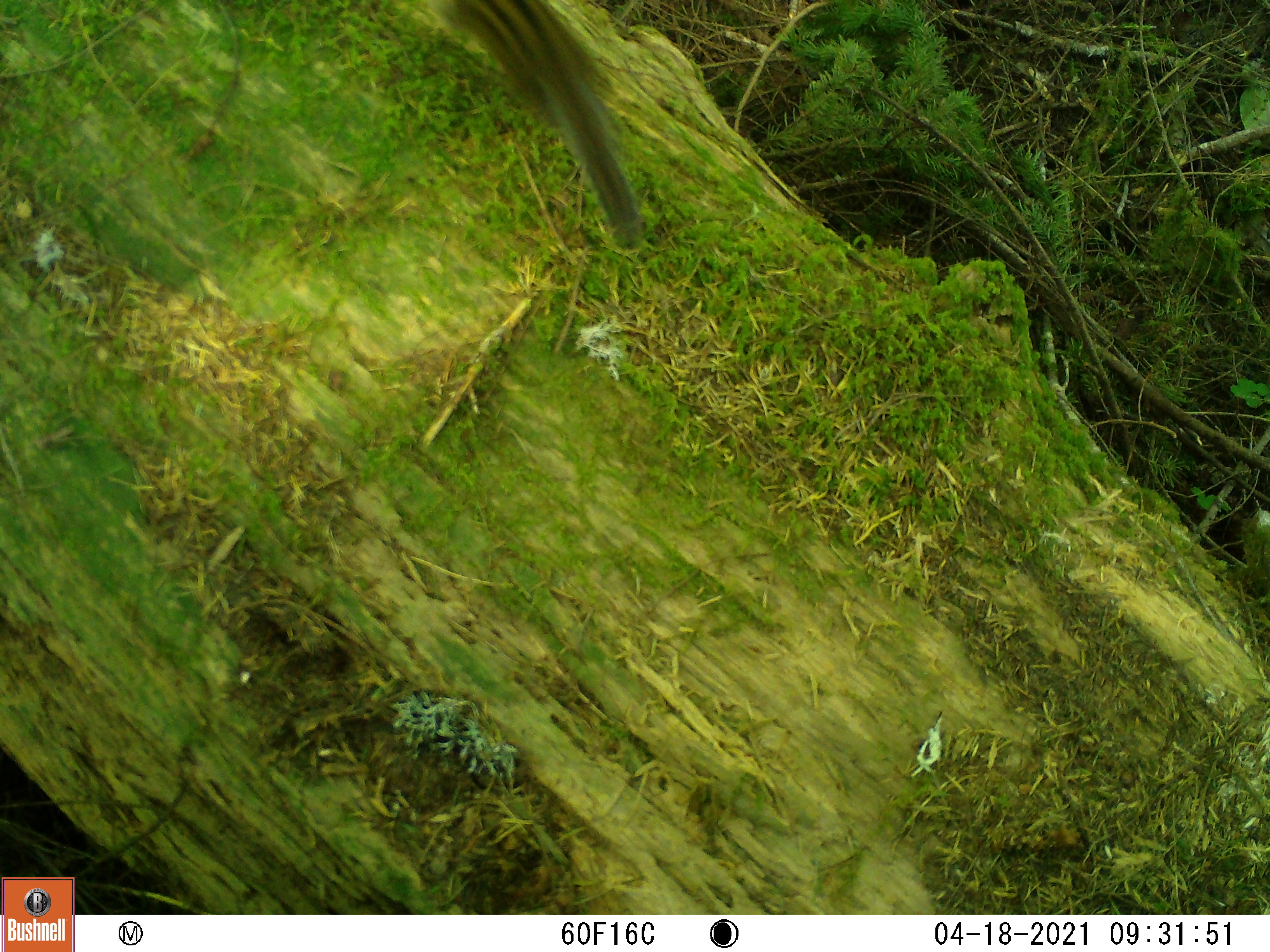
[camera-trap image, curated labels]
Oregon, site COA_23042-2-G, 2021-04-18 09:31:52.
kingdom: Animalia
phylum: Chordata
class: Mammalia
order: Rodentia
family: Sciuridae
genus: Neotamias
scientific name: Neotamias townsendii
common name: townsend's chipmunk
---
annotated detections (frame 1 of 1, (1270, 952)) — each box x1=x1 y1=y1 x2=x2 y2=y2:
townsend's chipmunk: x1=442 y1=0 x2=649 y2=246